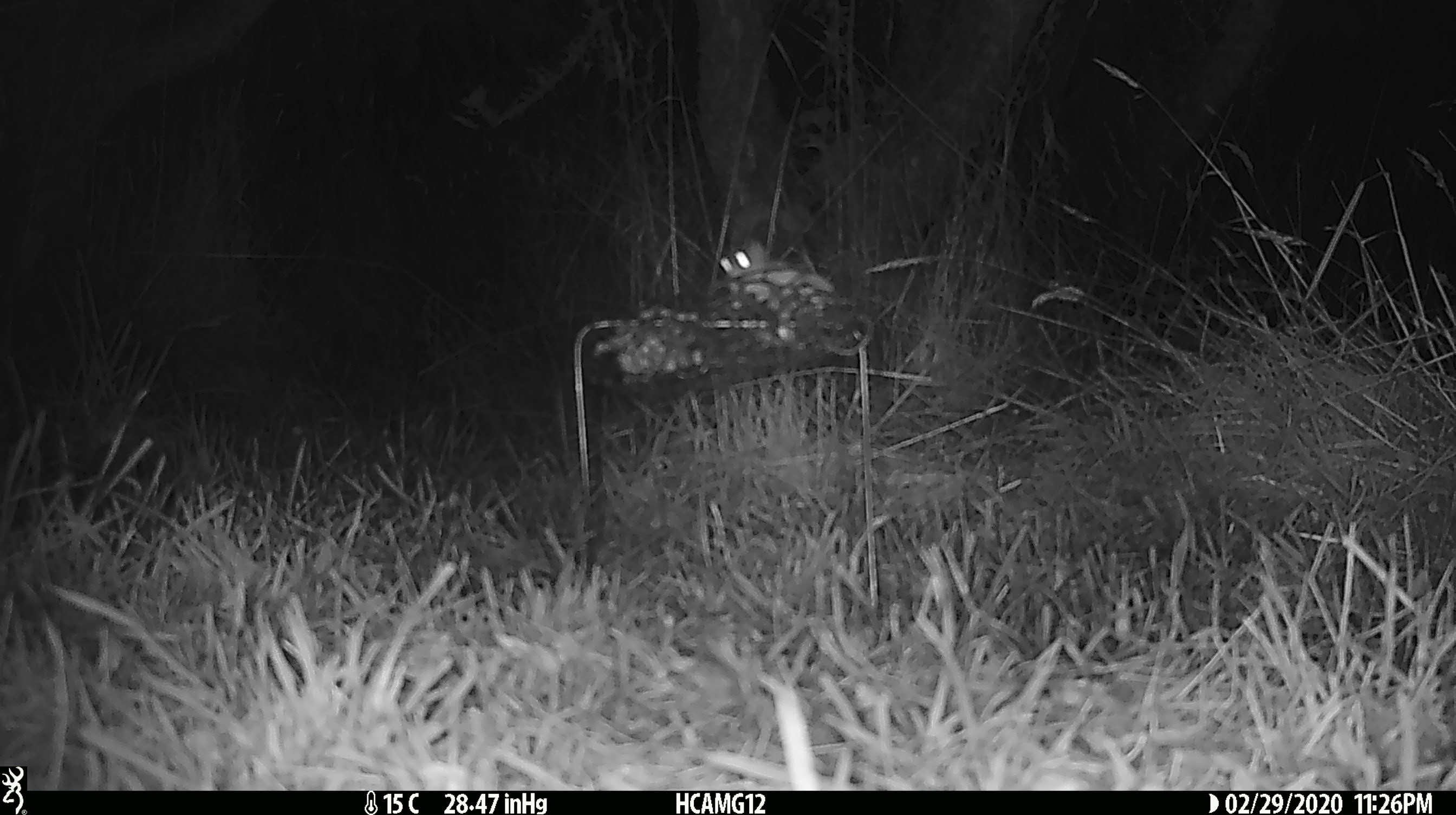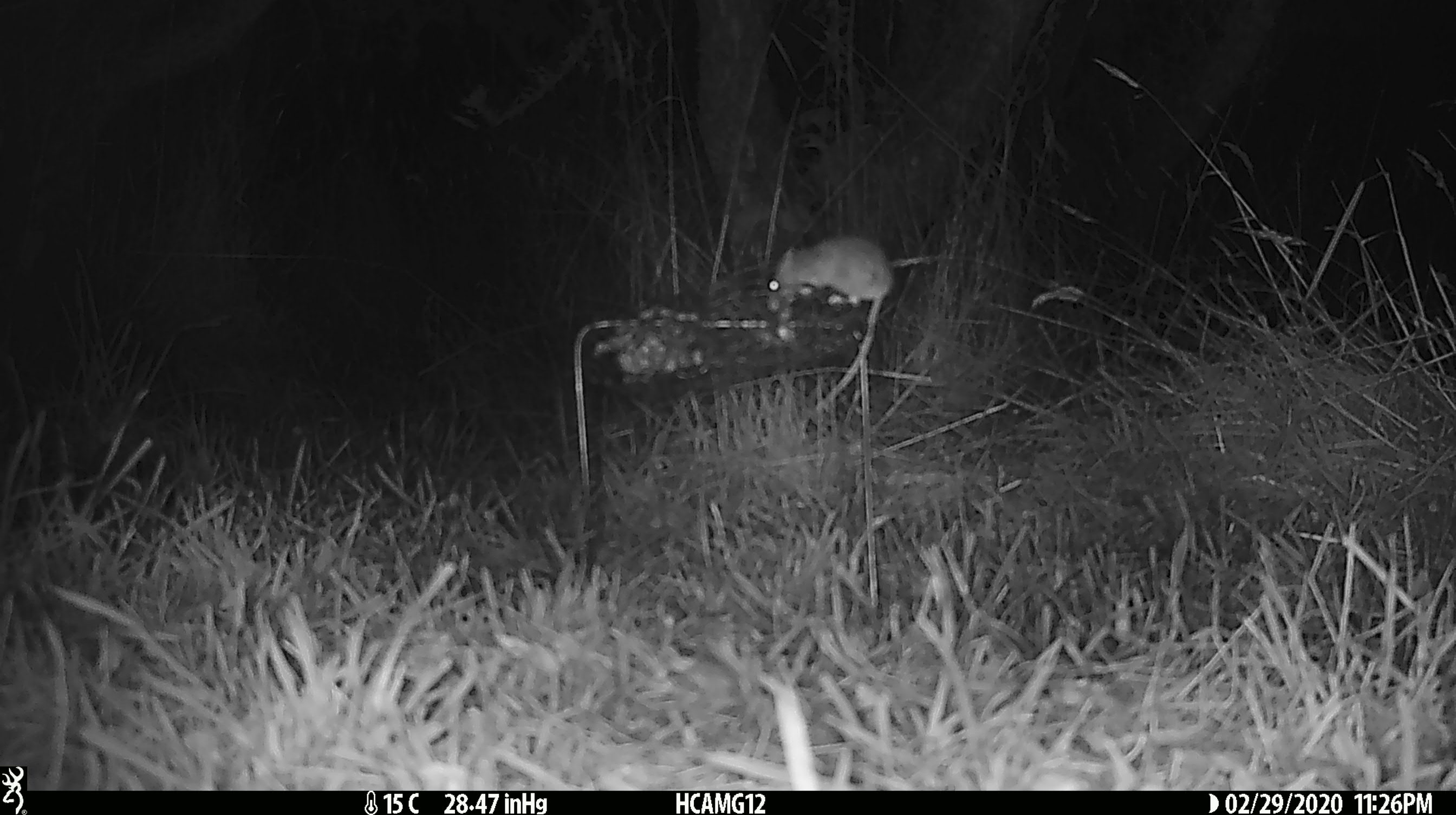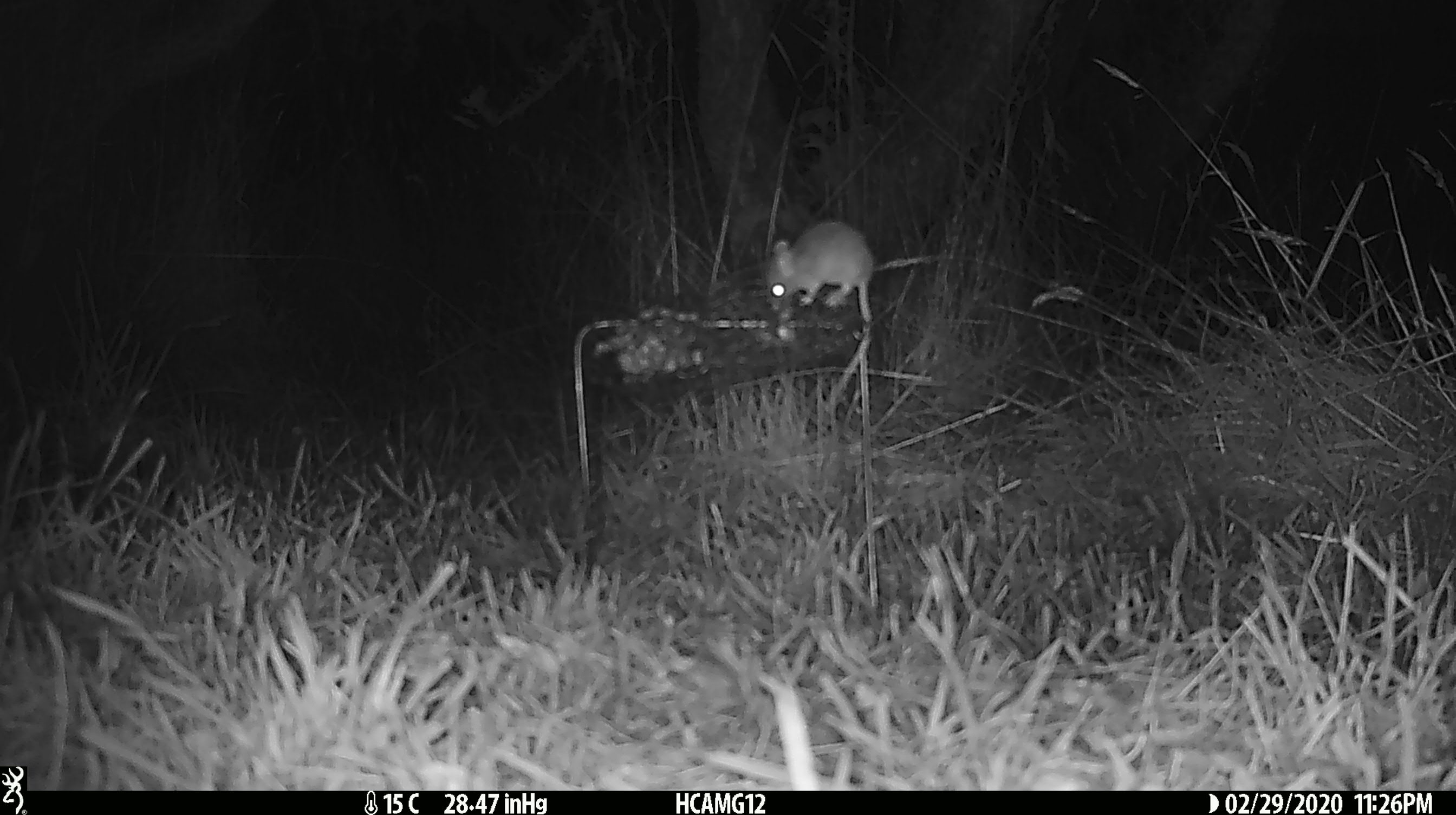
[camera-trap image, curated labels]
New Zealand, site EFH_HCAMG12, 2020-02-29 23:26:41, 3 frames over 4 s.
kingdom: Animalia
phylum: Chordata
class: Mammalia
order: Rodentia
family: Muridae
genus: Mus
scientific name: Mus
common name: mouse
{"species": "mouse (Mus)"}